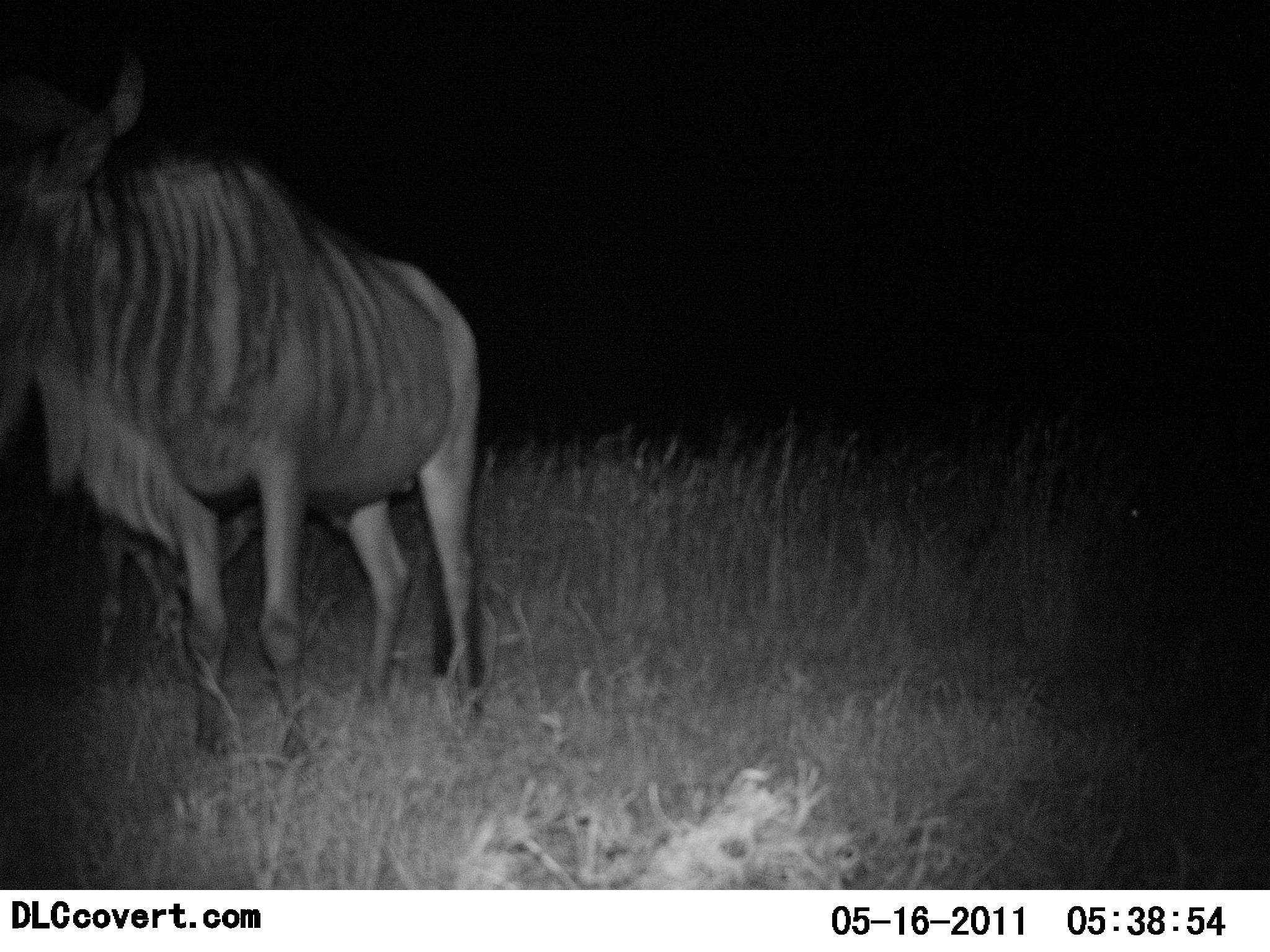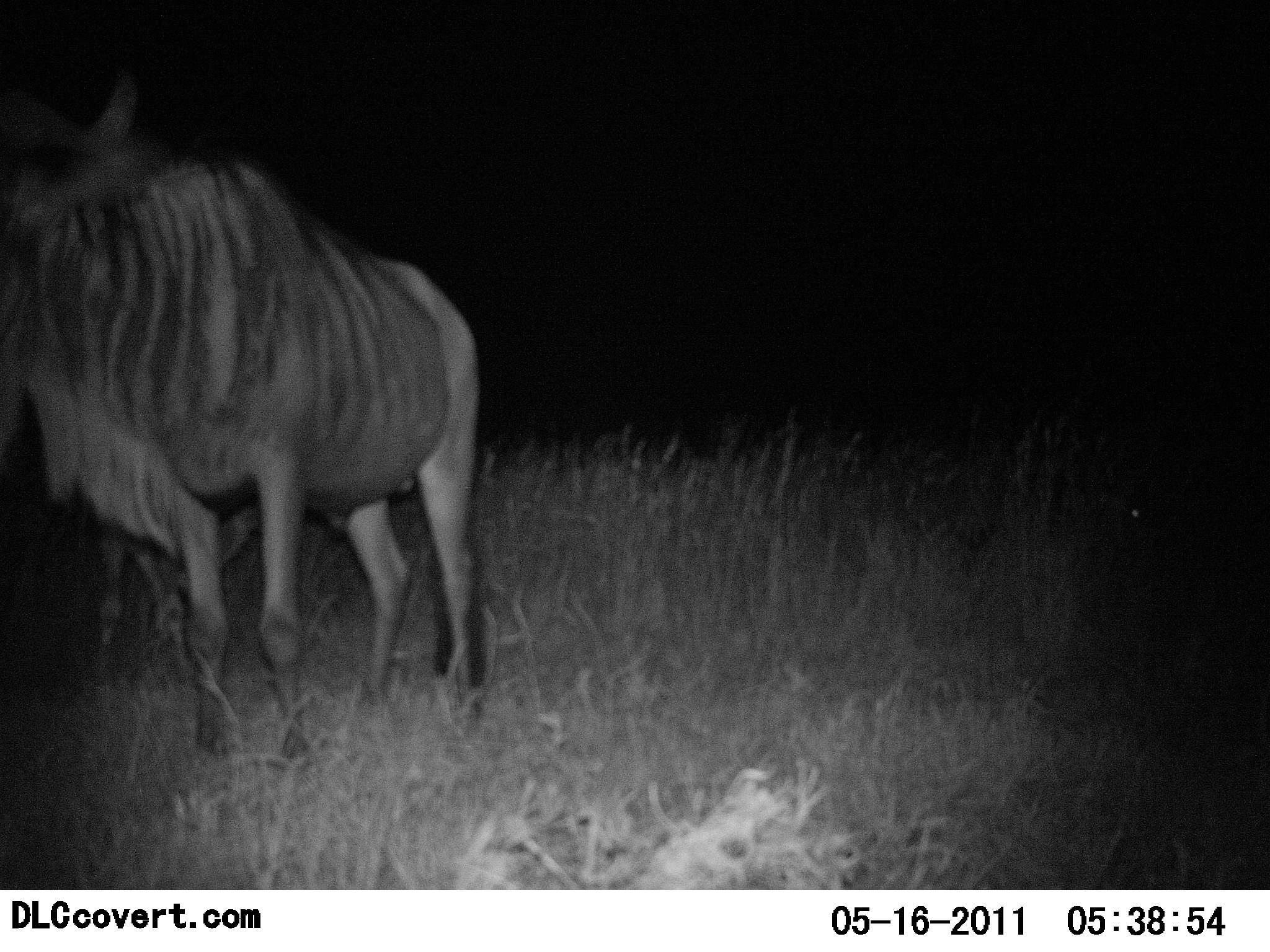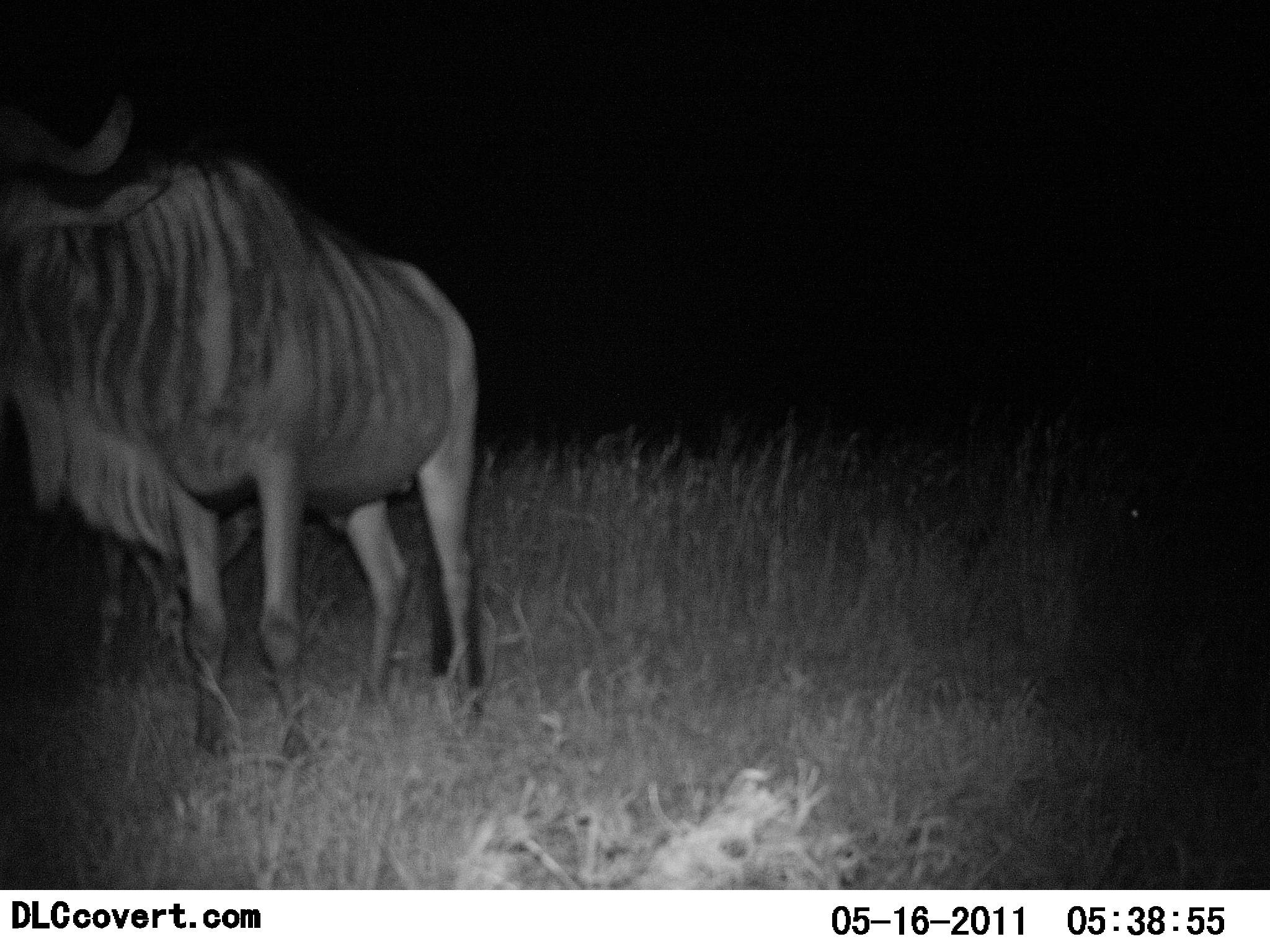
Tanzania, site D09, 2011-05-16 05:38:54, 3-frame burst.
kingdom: Animalia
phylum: Chordata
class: Mammalia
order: Artiodactyla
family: Bovidae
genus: Connochaetes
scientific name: Connochaetes taurinus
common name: blue wildebeest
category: wildebeest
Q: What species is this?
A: Wildebeest (blue wildebeest) (Connochaetes taurinus).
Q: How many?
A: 1.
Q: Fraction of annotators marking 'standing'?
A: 100%.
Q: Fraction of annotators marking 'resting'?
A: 0%.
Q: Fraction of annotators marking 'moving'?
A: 10%.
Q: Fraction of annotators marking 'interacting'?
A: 10%.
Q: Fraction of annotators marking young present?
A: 20%.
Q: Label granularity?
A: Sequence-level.